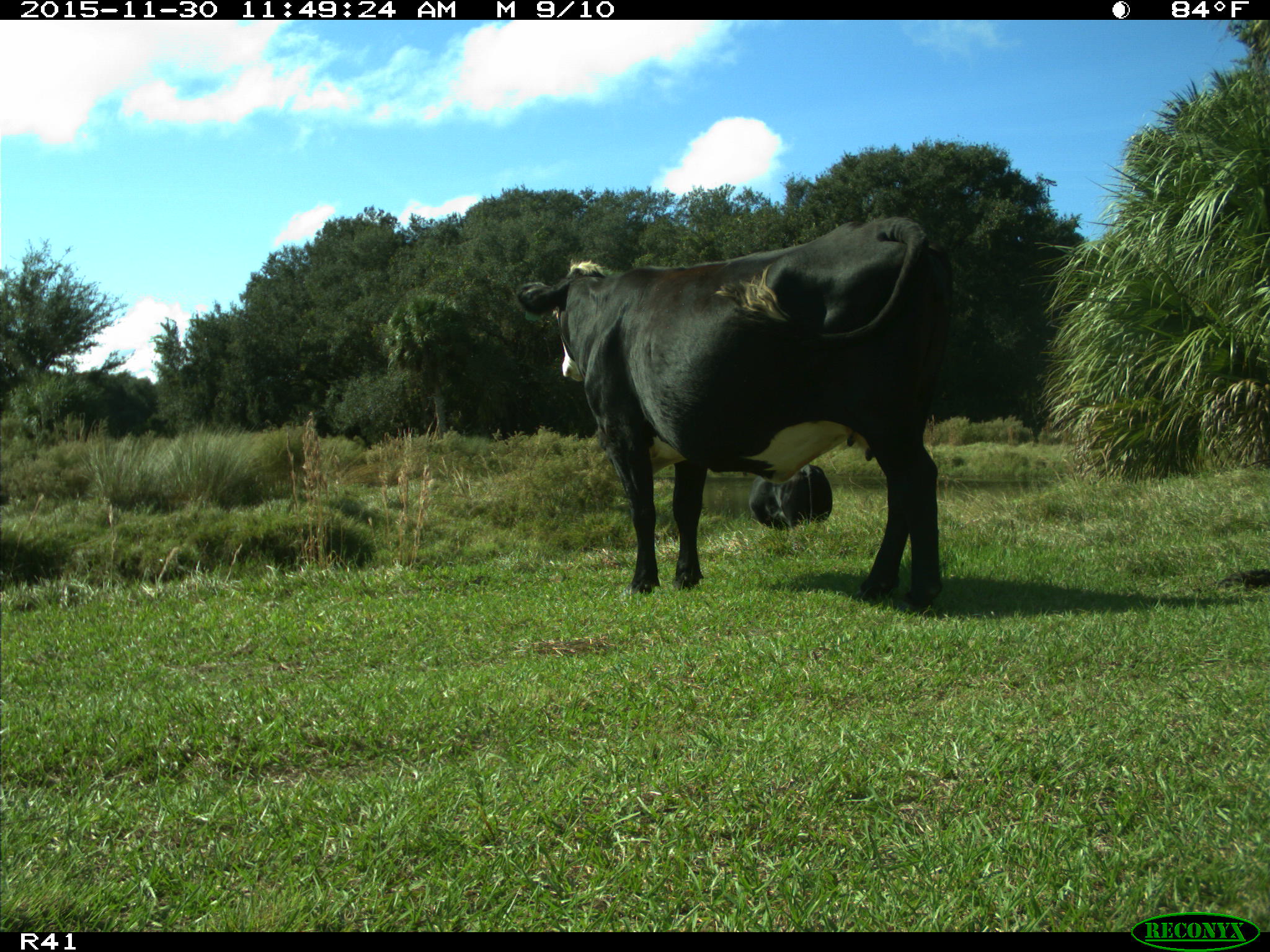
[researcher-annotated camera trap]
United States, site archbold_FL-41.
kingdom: Animalia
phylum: Chordata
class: Mammalia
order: Artiodactyla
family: Bovidae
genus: Bos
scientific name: Bos taurus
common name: domestic cow